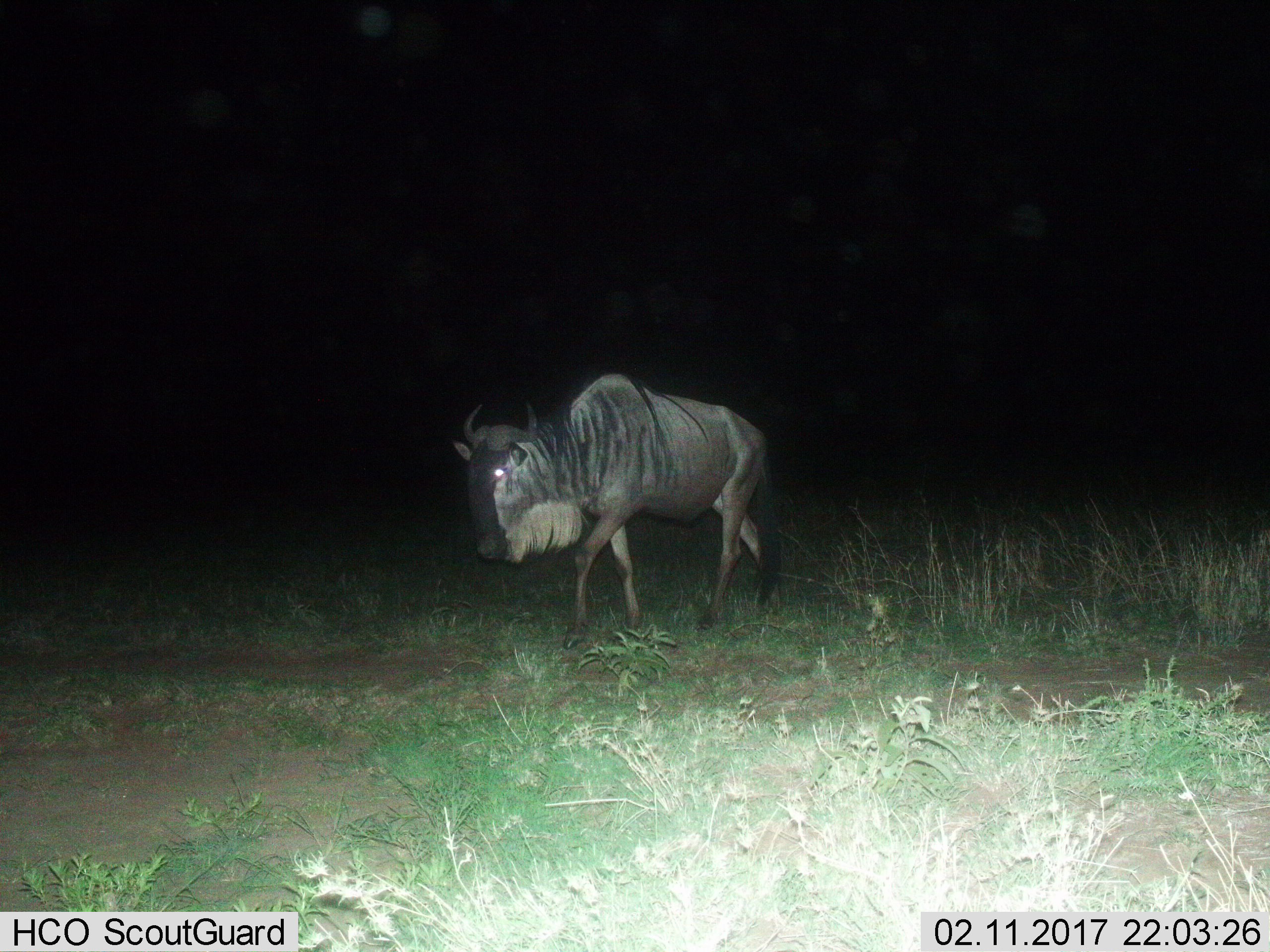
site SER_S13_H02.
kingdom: Animalia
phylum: Chordata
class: Mammalia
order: Artiodactyla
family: Bovidae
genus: Connochaetes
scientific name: Connochaetes taurinus taurinus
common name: blue wildebeest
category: wildebeestblue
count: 1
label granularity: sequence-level